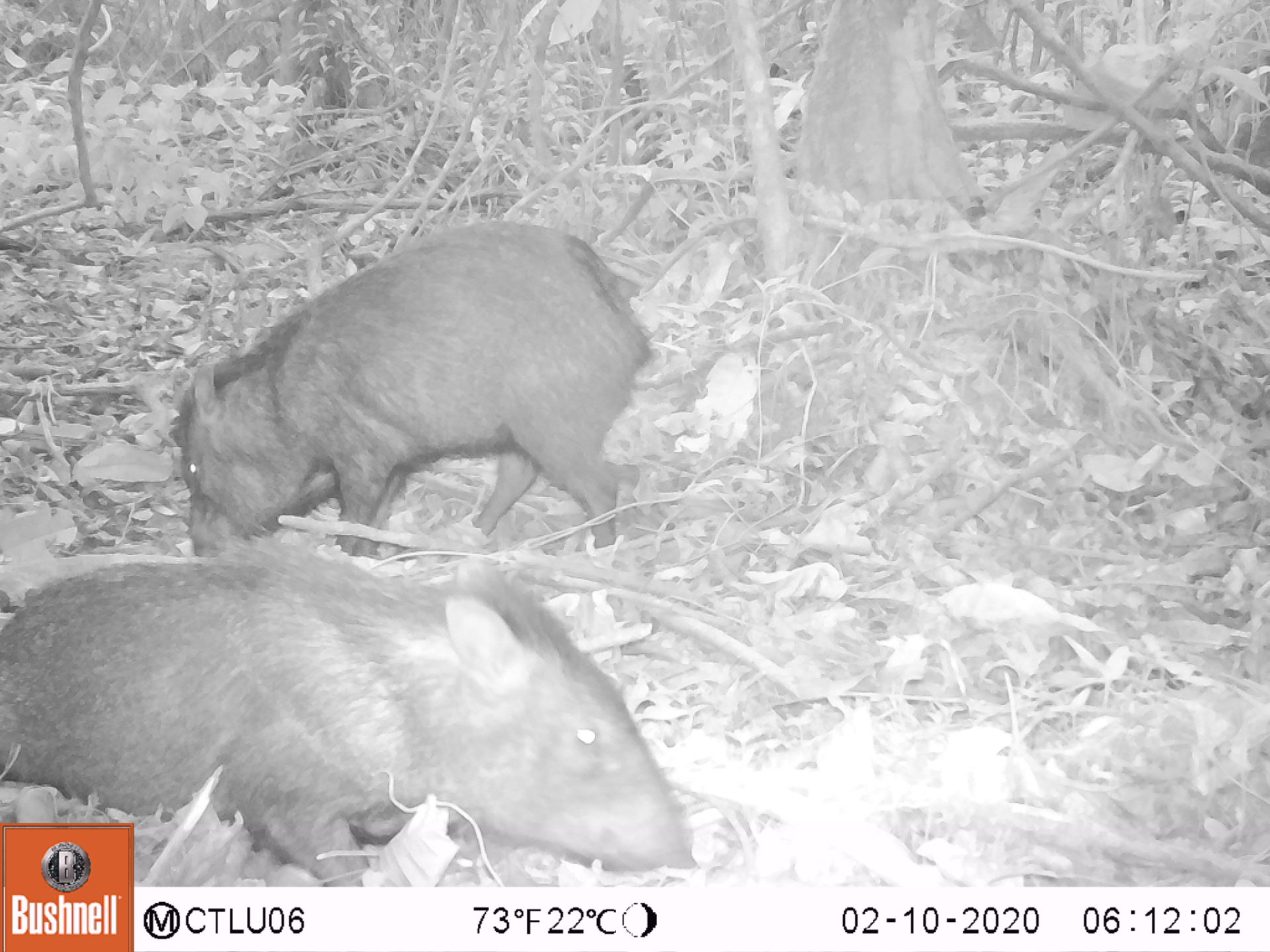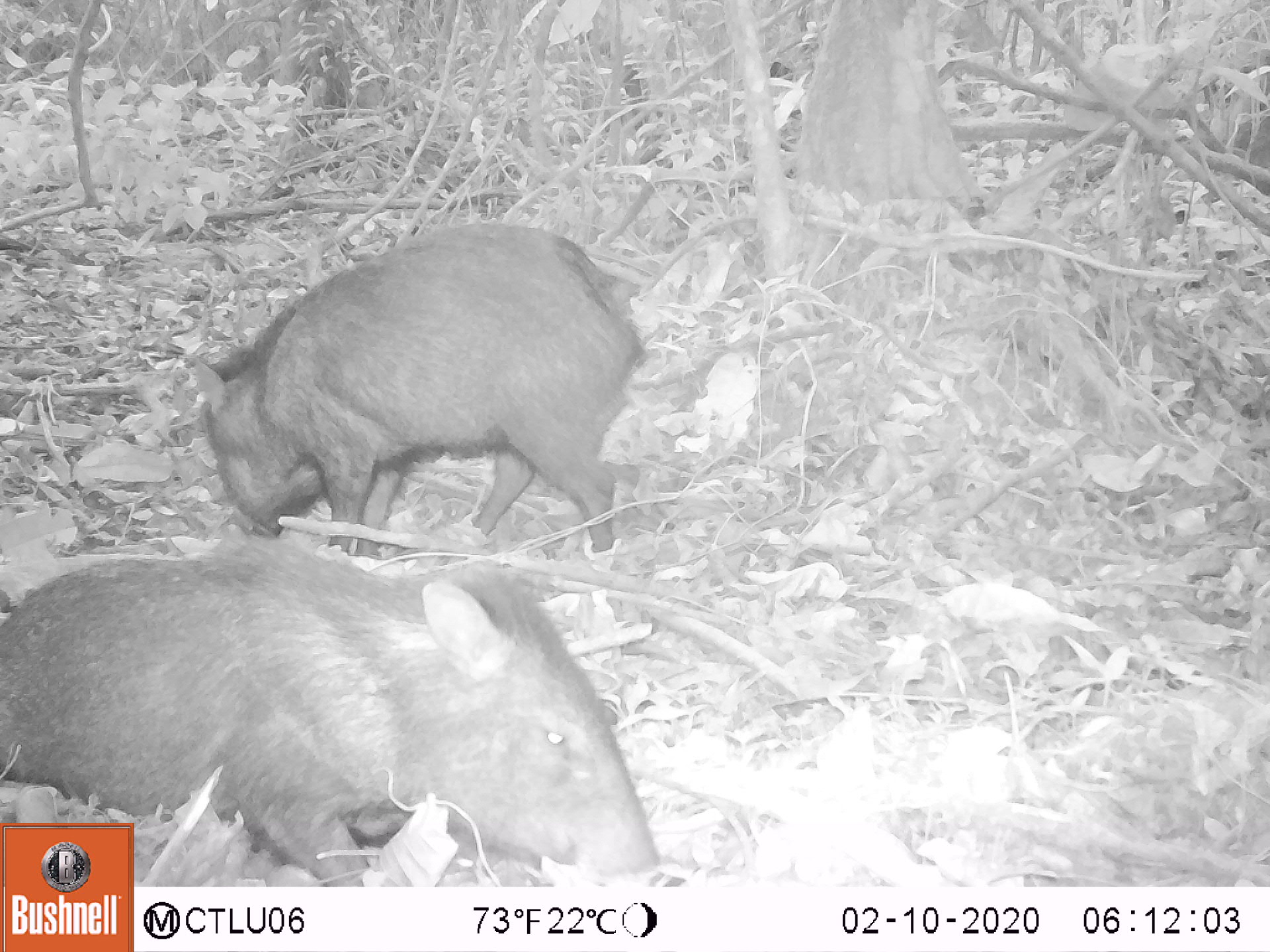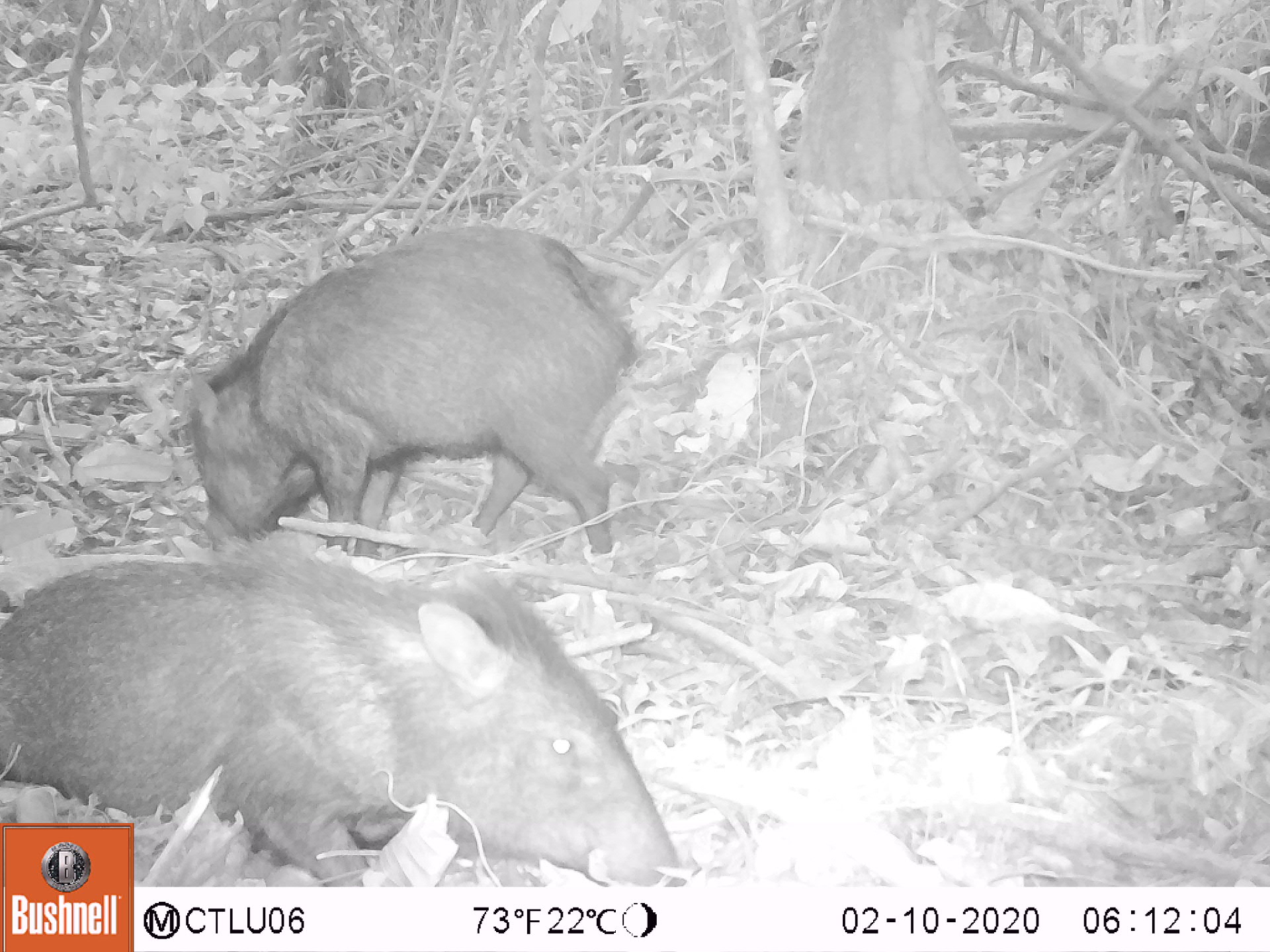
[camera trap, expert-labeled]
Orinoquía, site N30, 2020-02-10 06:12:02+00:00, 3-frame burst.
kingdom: Animalia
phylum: Chordata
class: Mammalia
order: Artiodactyla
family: Tayassuidae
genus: Pecari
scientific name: Pecari tajacu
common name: collared peccary